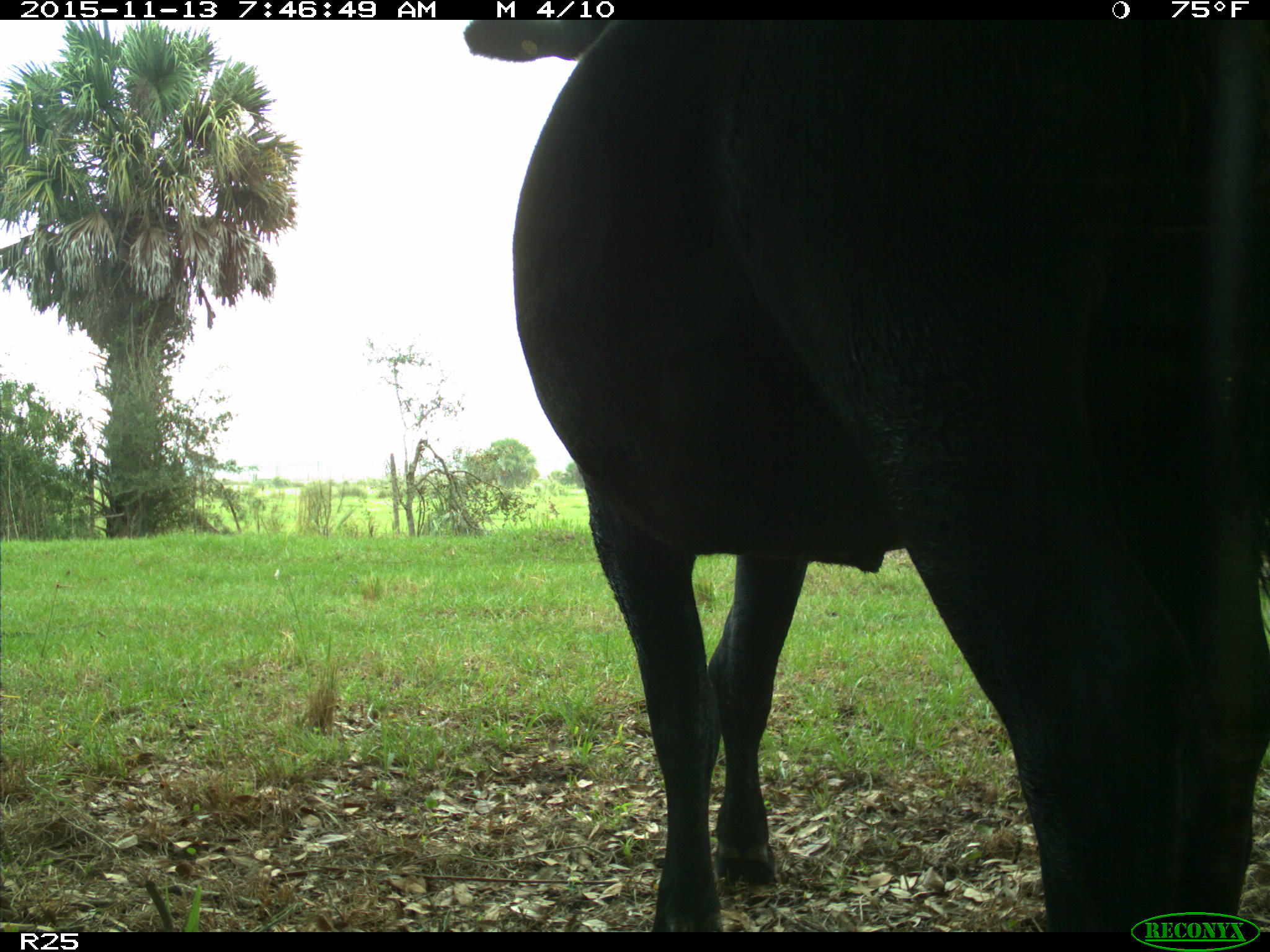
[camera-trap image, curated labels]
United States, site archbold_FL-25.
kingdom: Animalia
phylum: Chordata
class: Mammalia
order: Artiodactyla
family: Bovidae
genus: Bos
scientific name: Bos taurus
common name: domestic cow